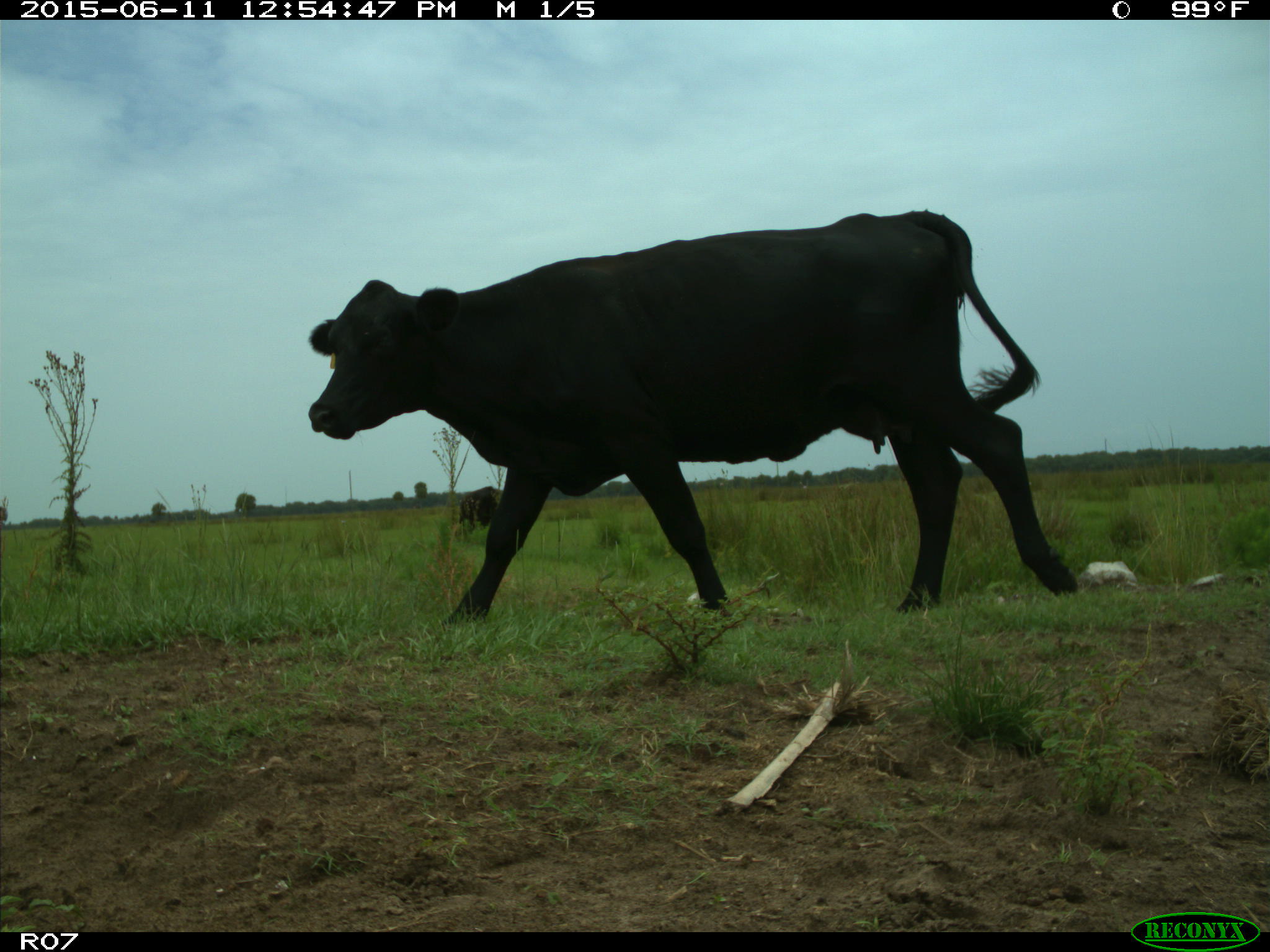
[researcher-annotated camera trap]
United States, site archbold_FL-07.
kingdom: Animalia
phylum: Chordata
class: Mammalia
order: Artiodactyla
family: Bovidae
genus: Bos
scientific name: Bos taurus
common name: domestic cow